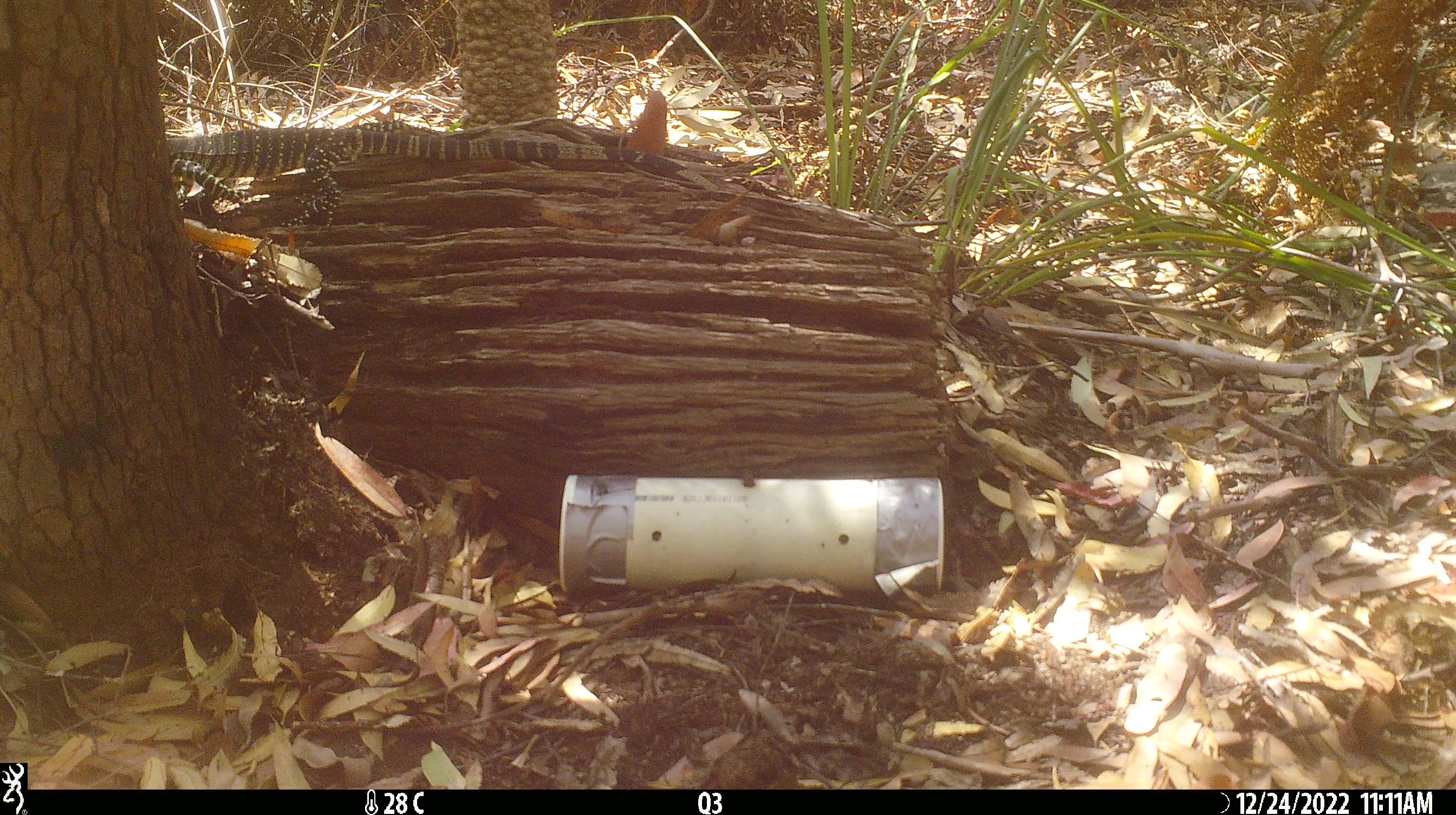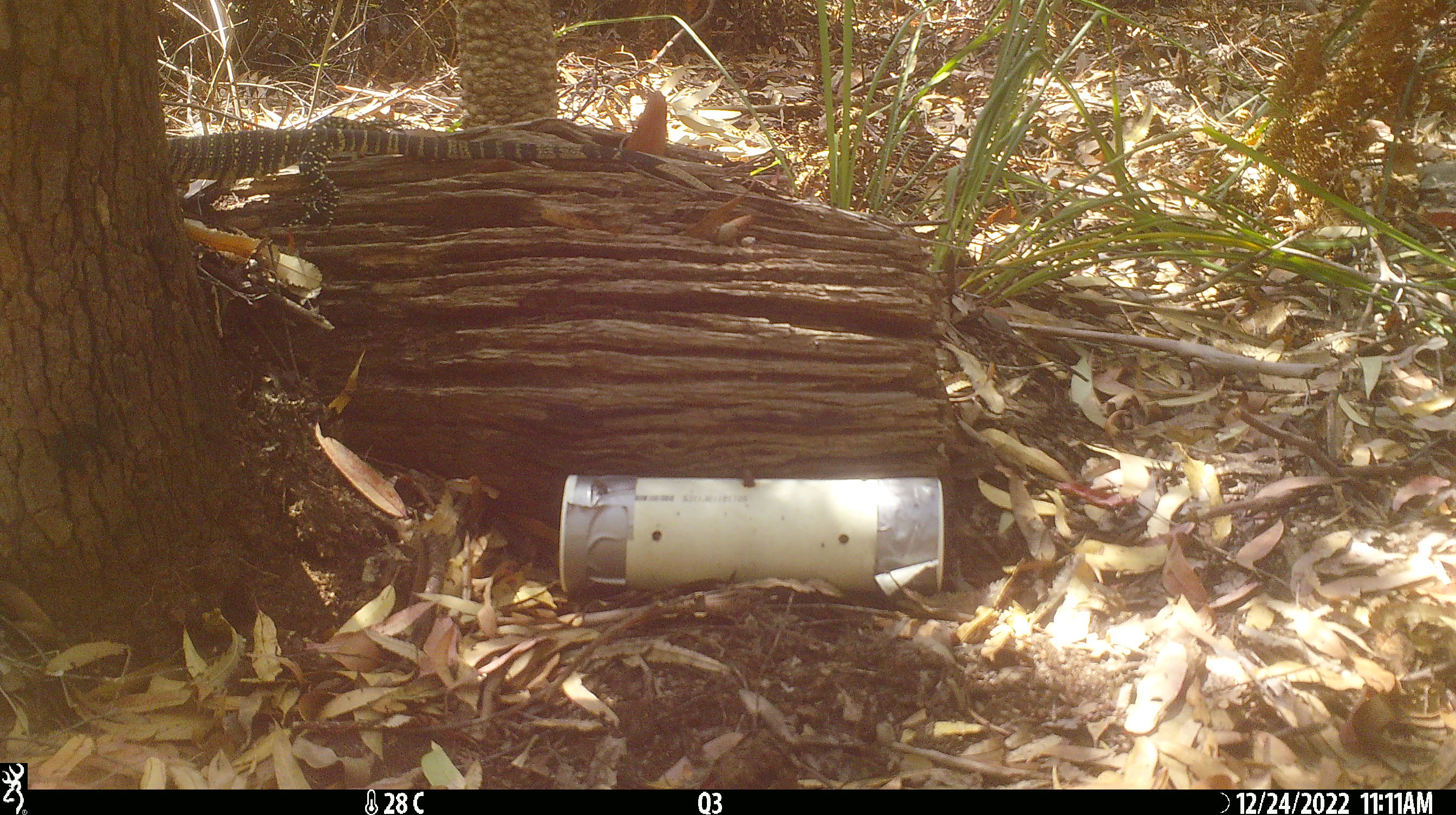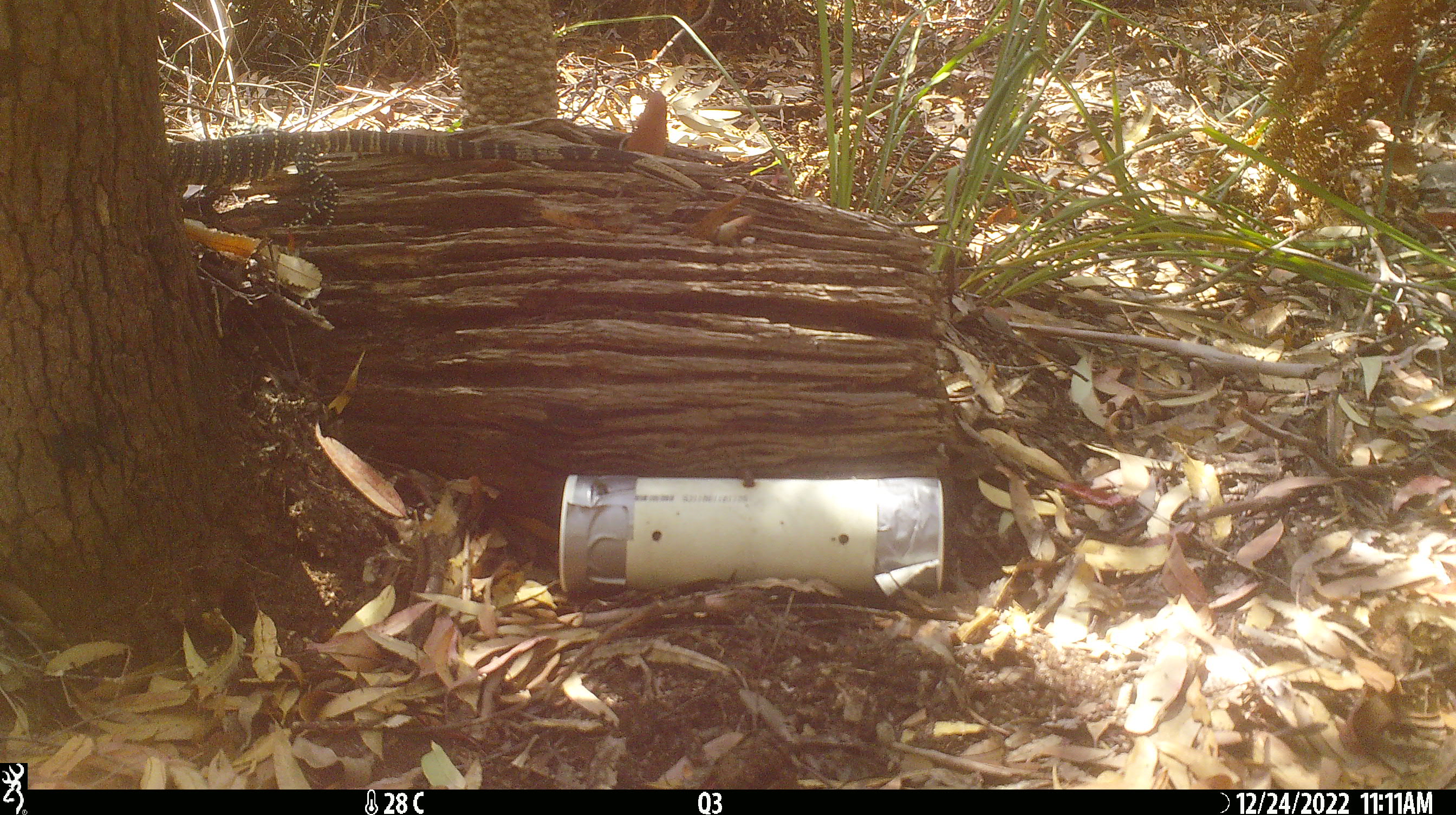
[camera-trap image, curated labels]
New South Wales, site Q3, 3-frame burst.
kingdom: Animalia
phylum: Chordata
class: Reptilia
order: Squamata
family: Varanidae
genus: Varanus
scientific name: Varanus varius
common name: lace monitor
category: goanna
Goanna (lace monitor) (Varanus varius).